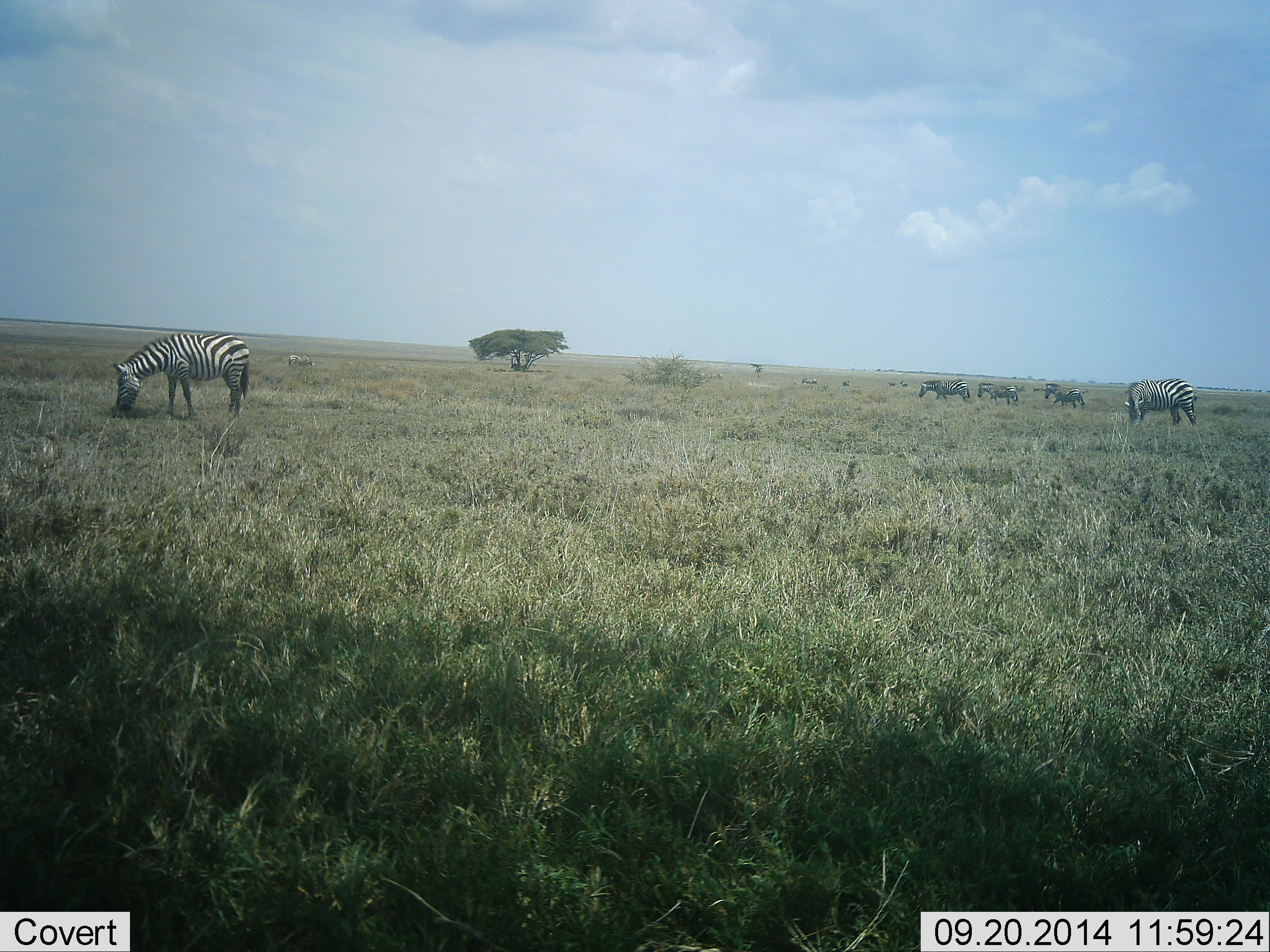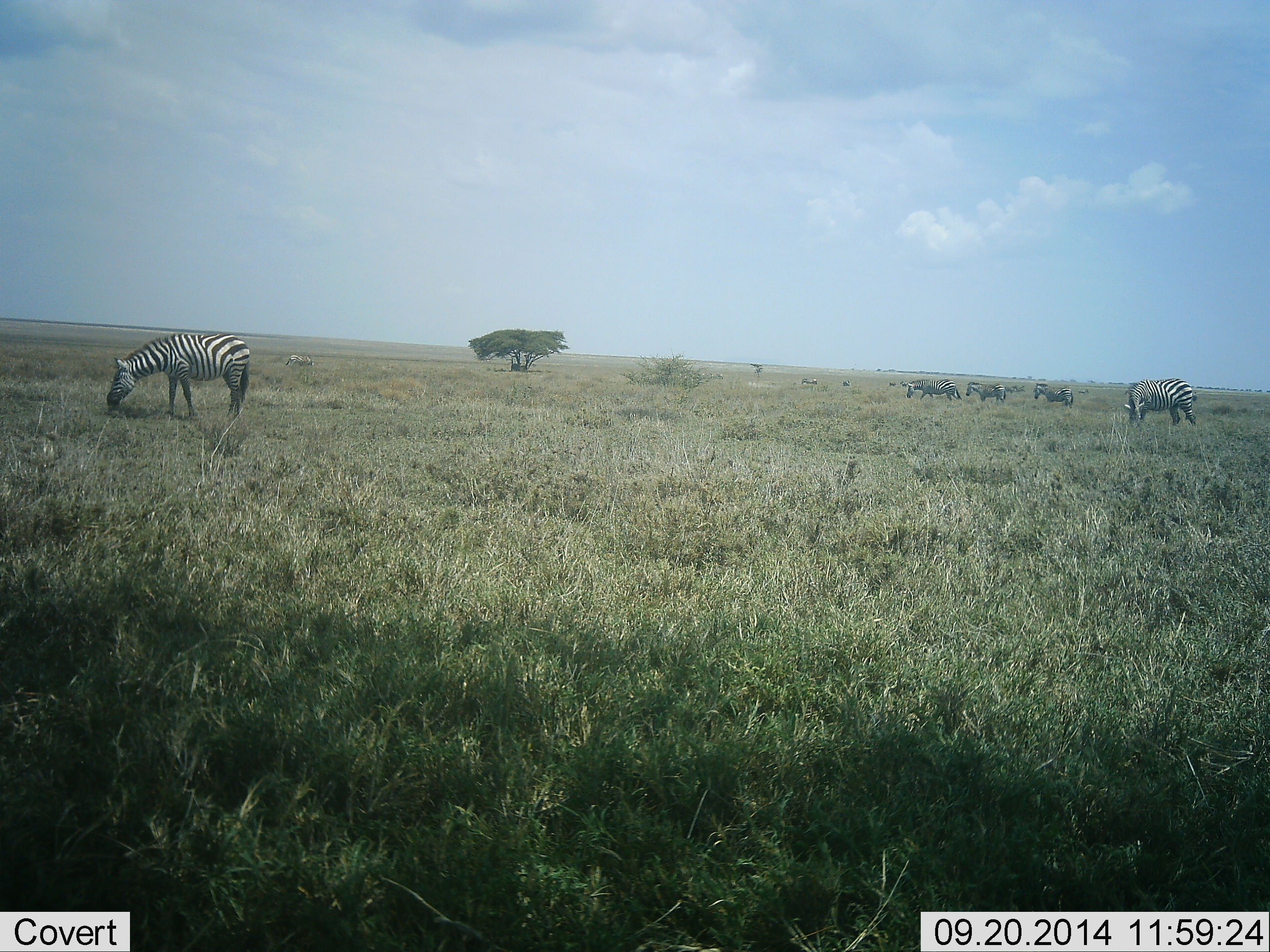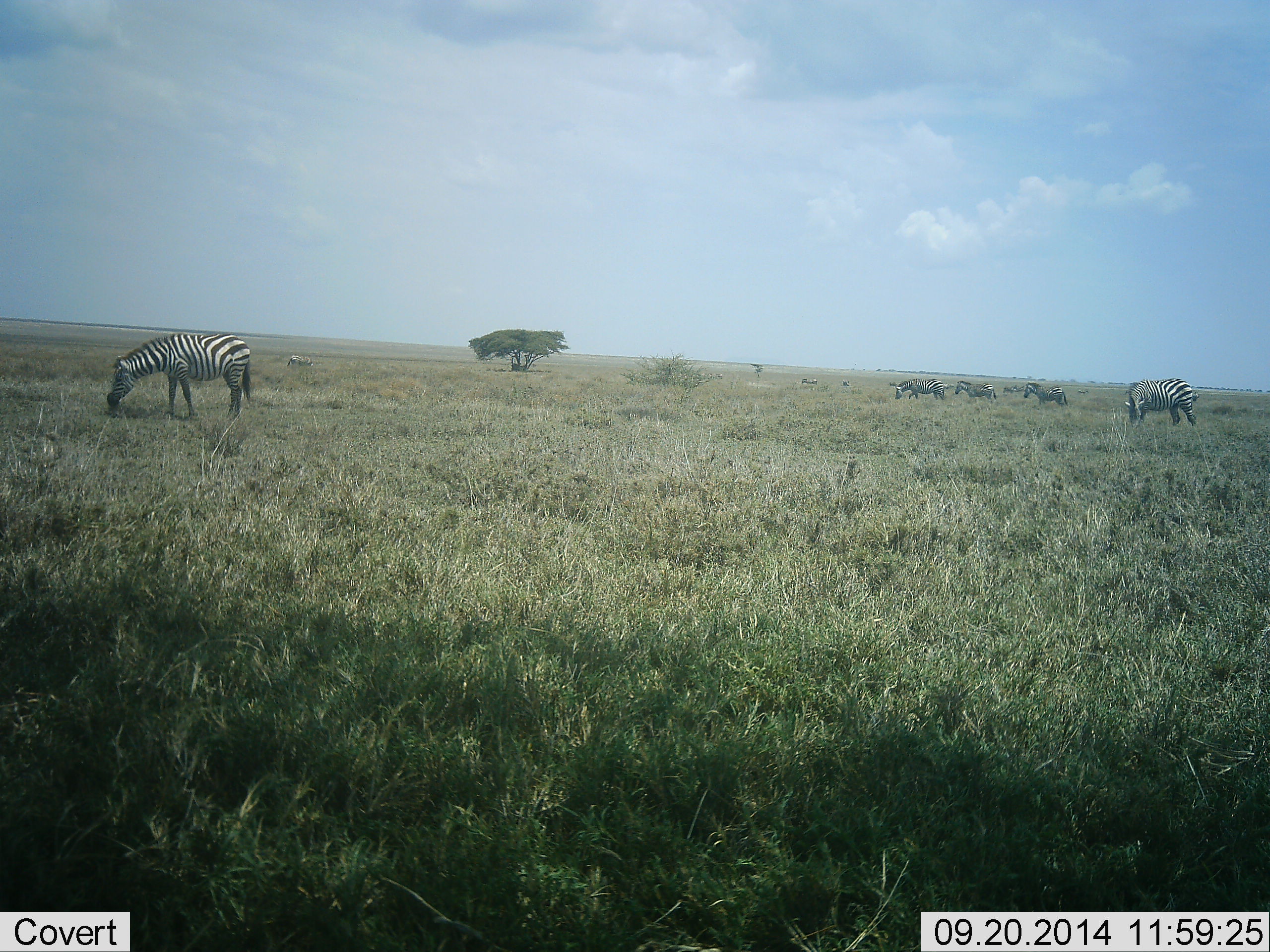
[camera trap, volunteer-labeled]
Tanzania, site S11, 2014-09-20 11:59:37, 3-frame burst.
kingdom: Animalia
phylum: Chordata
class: Mammalia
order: Perissodactyla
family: Equidae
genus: Equus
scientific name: Equus quagga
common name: plains zebra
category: zebra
Zebra (plains zebra) (Equus quagga), count 5. Behavior (volunteer vote fractions): standing 9%, resting 0%, moving 45%, interacting 0%. Young present (vote fraction): 0%. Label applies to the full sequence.